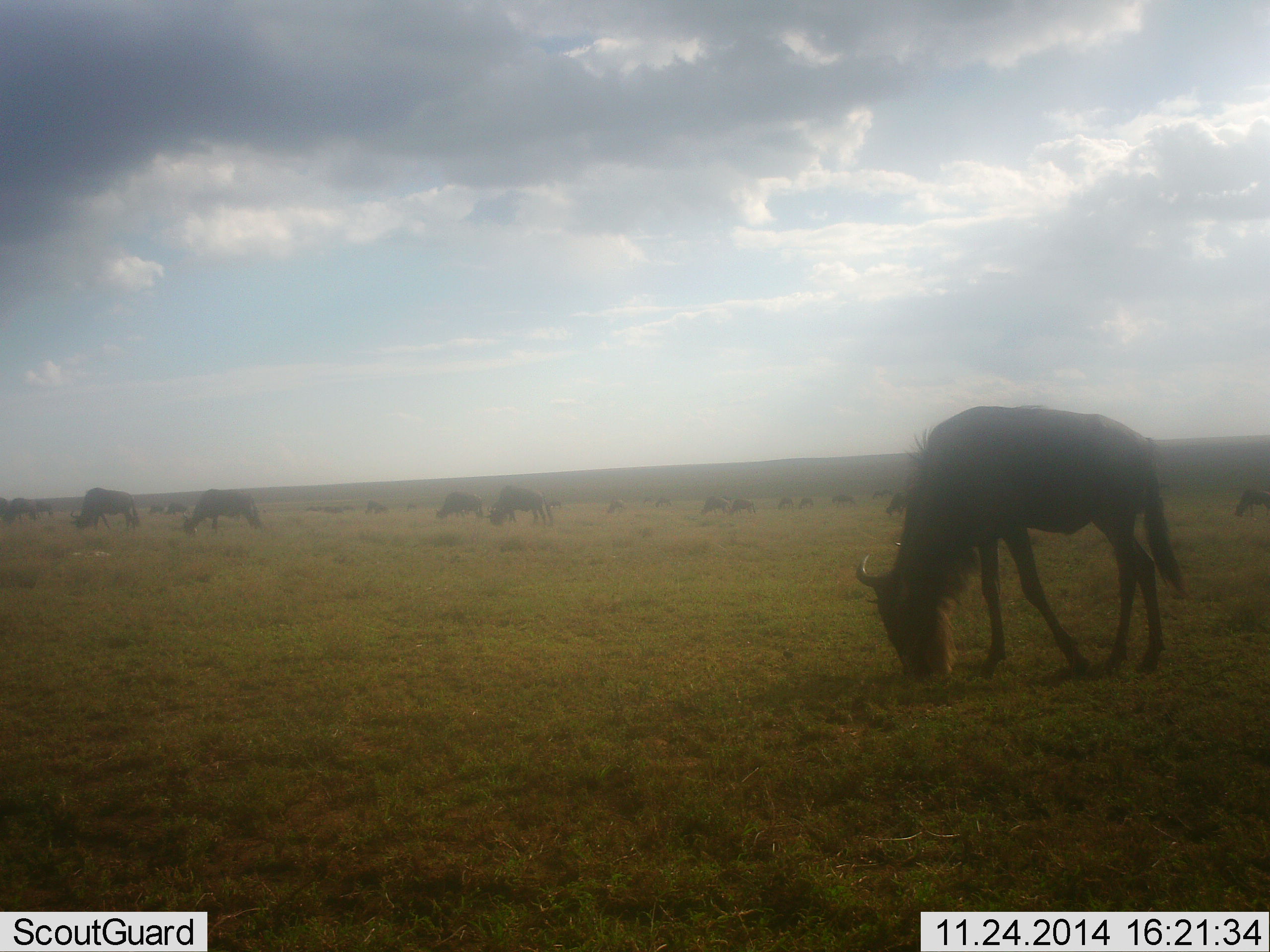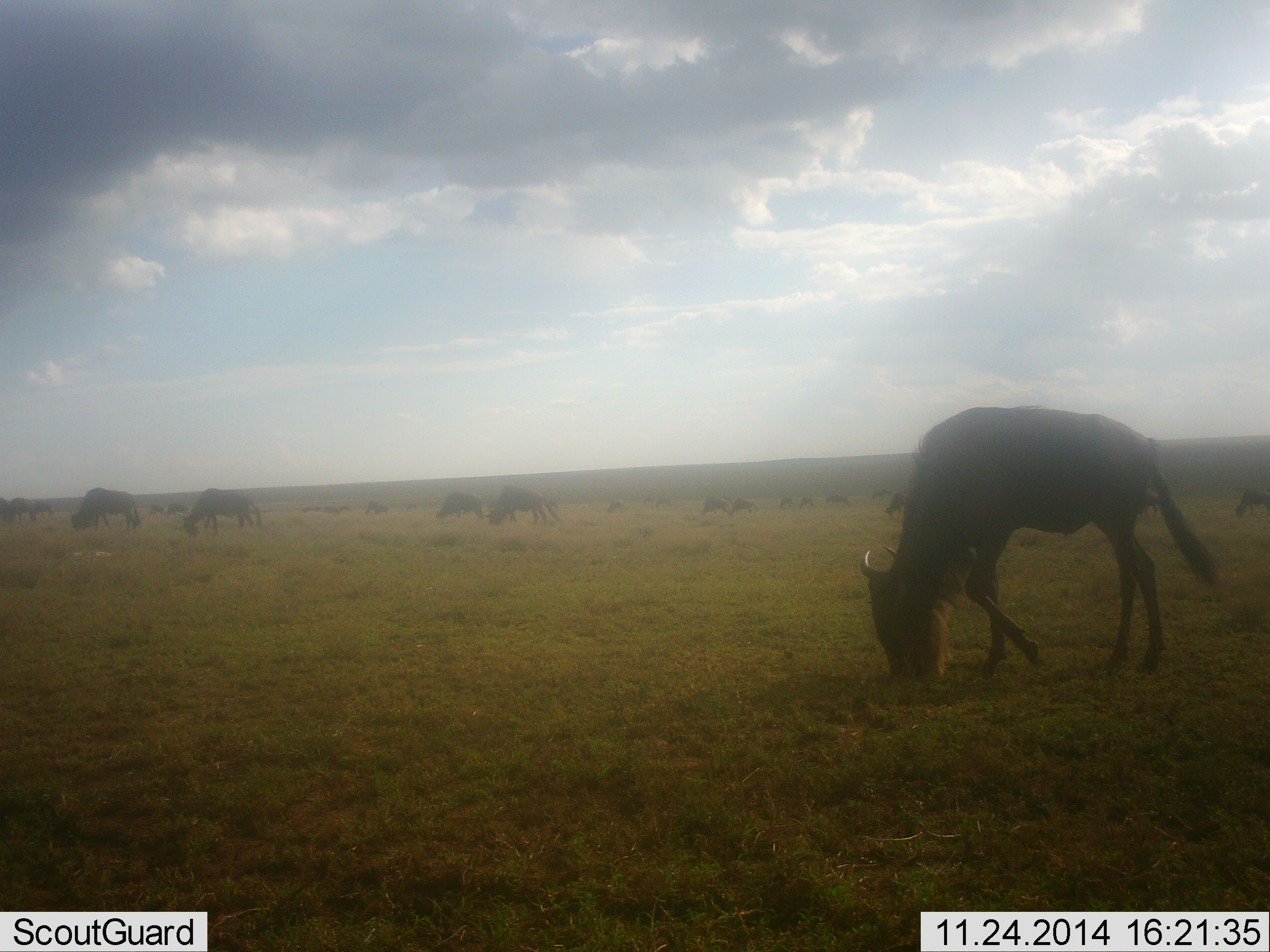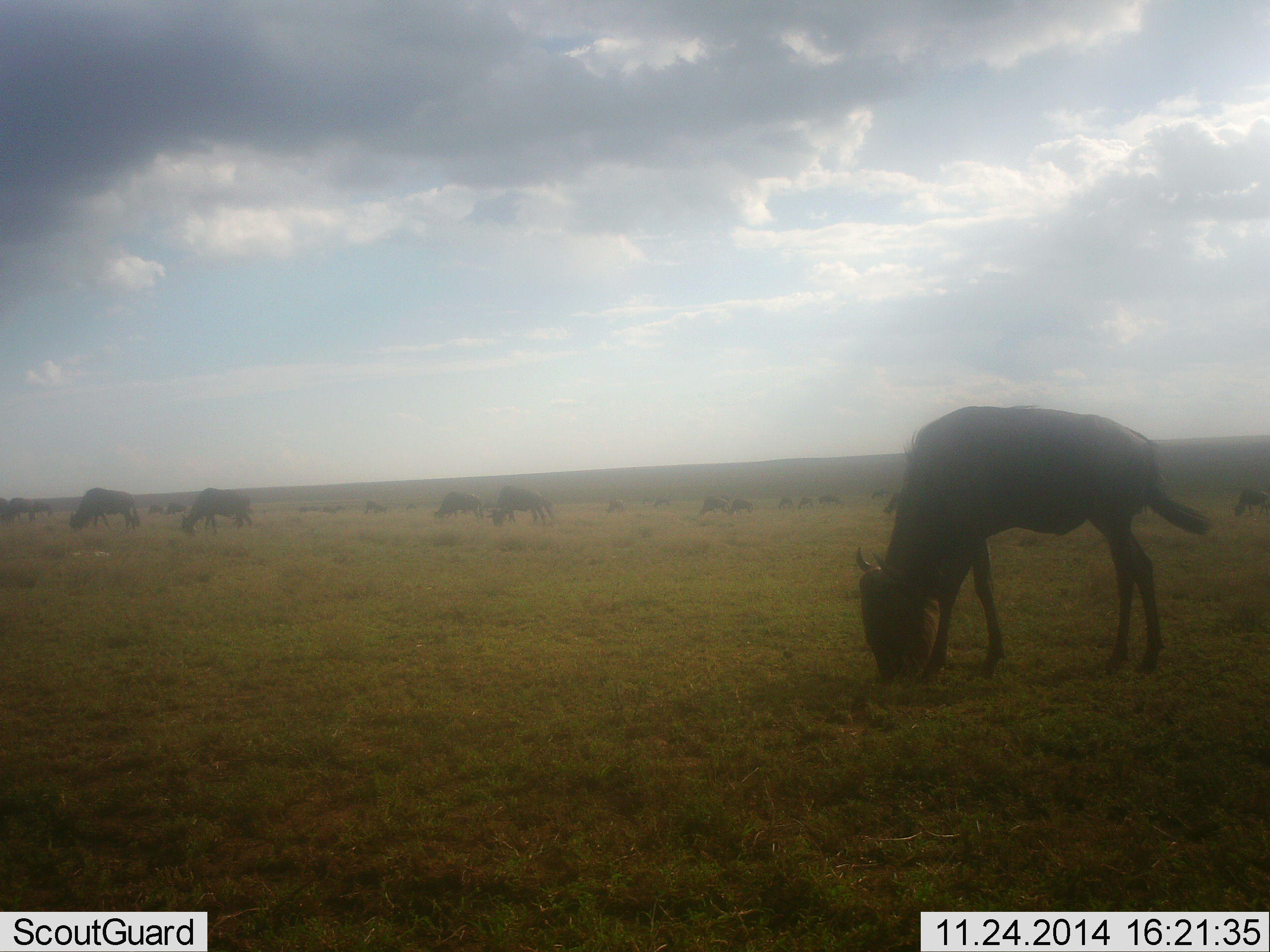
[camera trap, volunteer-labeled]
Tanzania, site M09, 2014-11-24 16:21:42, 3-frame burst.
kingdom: Animalia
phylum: Chordata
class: Mammalia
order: Artiodactyla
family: Bovidae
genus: Connochaetes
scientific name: Connochaetes taurinus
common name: blue wildebeest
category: wildebeest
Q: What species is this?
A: Wildebeest (blue wildebeest) (Connochaetes taurinus).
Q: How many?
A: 11-50.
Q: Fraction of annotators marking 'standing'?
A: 50%.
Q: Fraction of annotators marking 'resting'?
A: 10%.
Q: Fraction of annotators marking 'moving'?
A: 60%.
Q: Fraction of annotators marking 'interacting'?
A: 0%.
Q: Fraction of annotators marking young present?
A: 0%.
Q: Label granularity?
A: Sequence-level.